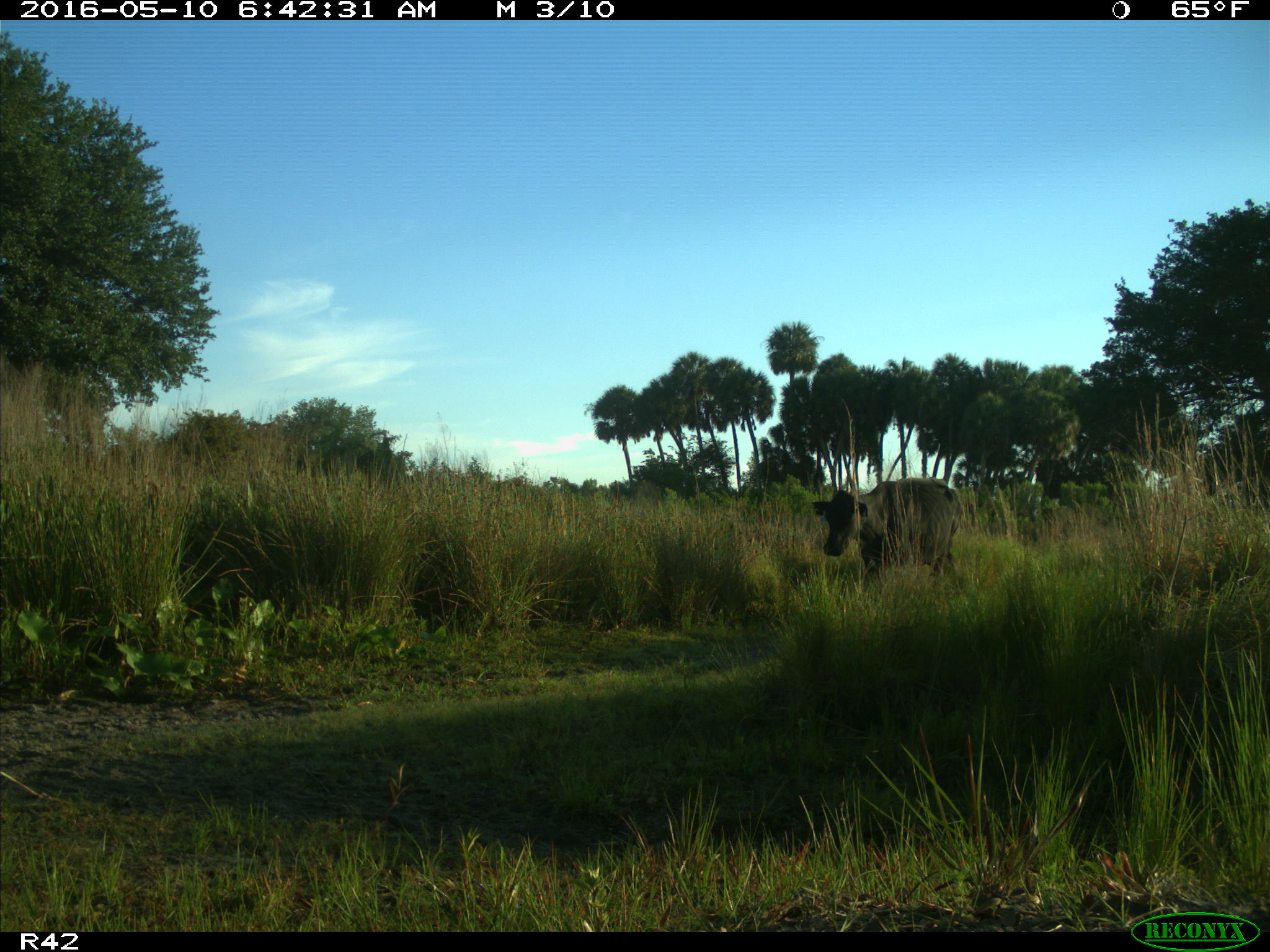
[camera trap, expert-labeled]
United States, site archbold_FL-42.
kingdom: Animalia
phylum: Chordata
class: Mammalia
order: Artiodactyla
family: Bovidae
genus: Bos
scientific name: Bos taurus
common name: domestic cow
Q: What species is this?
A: Bos taurus (domestic cow).